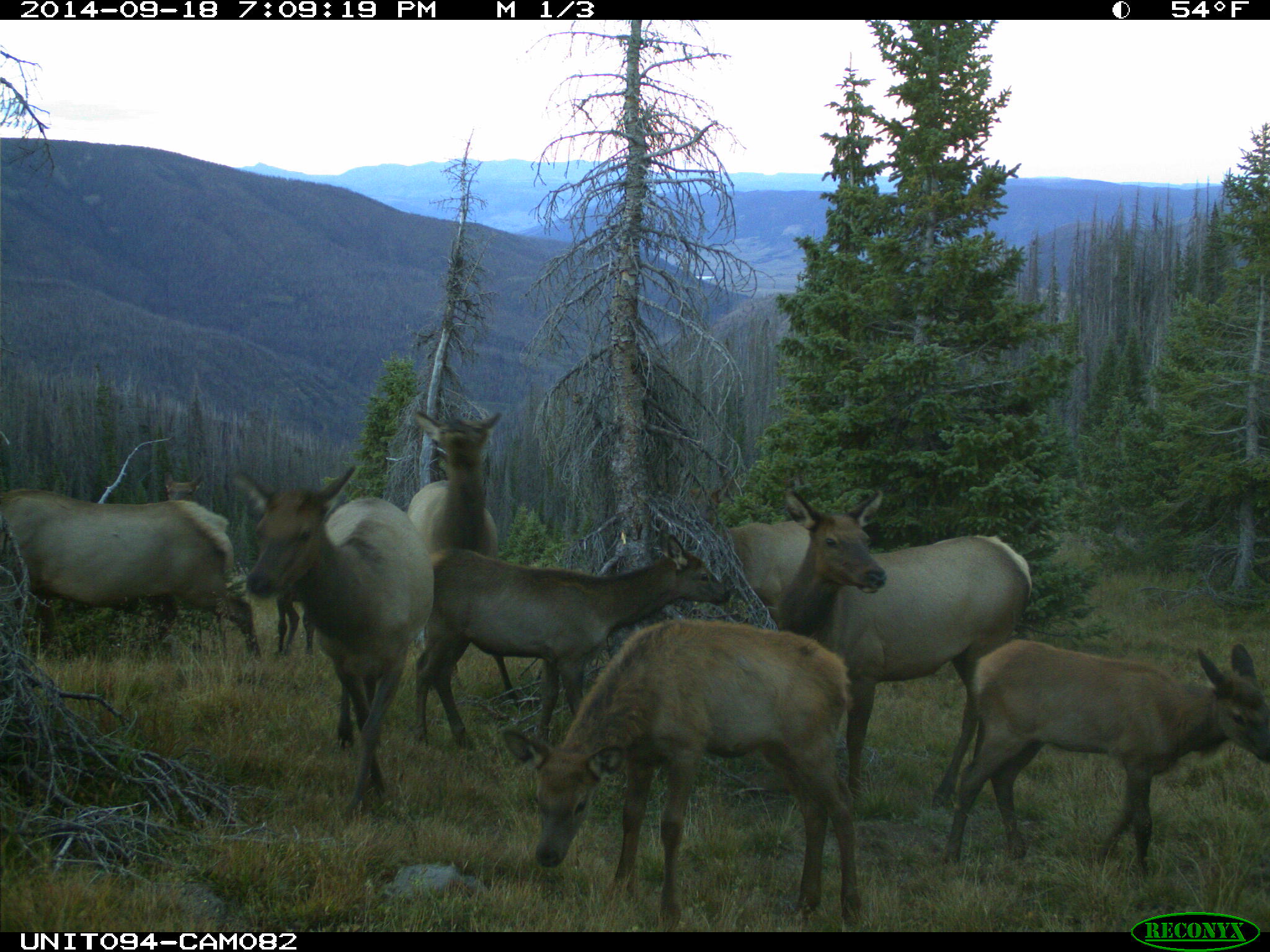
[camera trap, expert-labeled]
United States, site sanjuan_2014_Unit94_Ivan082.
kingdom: Animalia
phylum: Chordata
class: Mammalia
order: Artiodactyla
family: Cervidae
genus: Cervus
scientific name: Cervus elaphus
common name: red deer